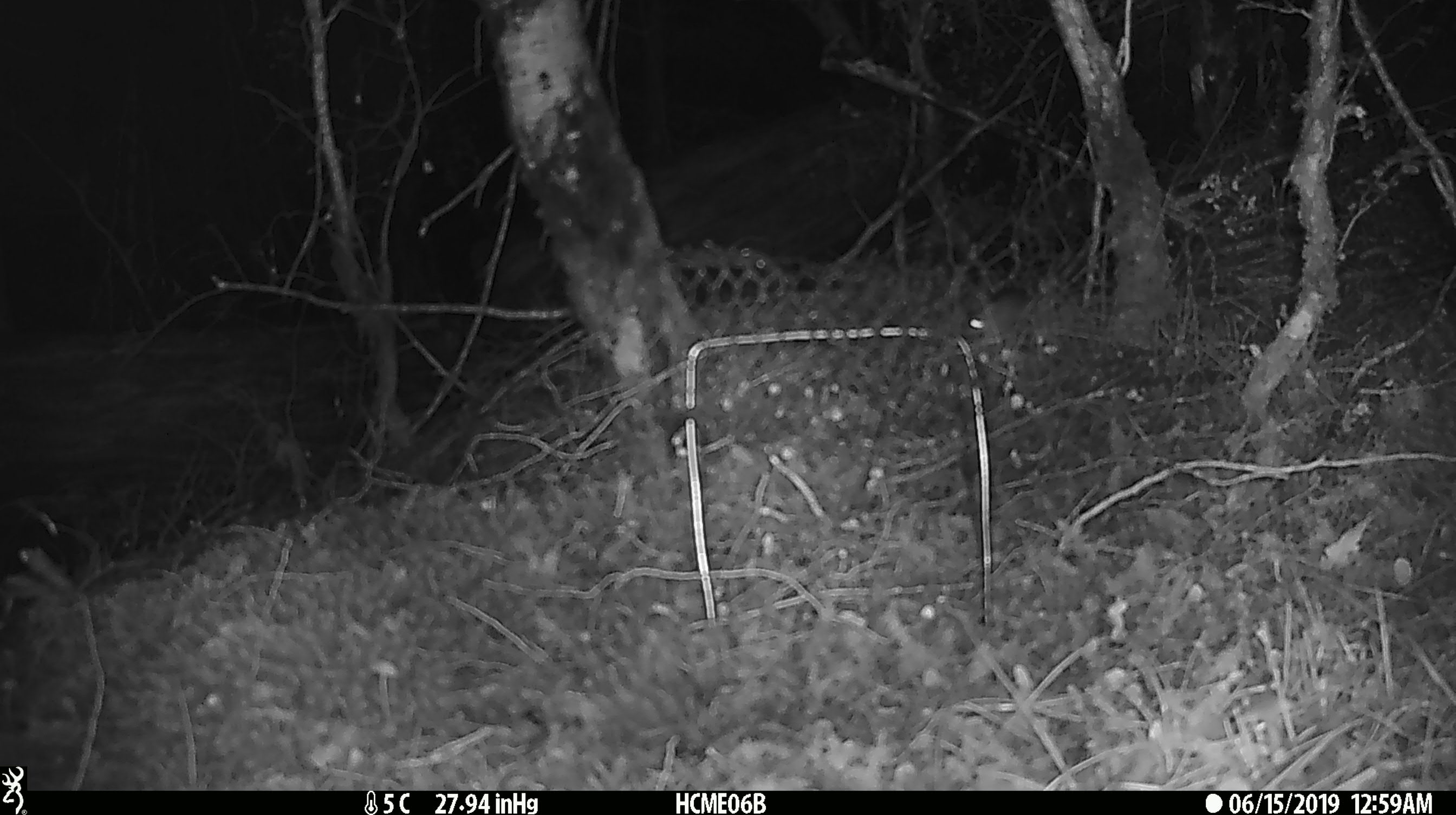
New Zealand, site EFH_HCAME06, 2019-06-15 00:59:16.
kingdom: Animalia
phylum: Chordata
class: Mammalia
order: Rodentia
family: Muridae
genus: Mus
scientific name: Mus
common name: mouse